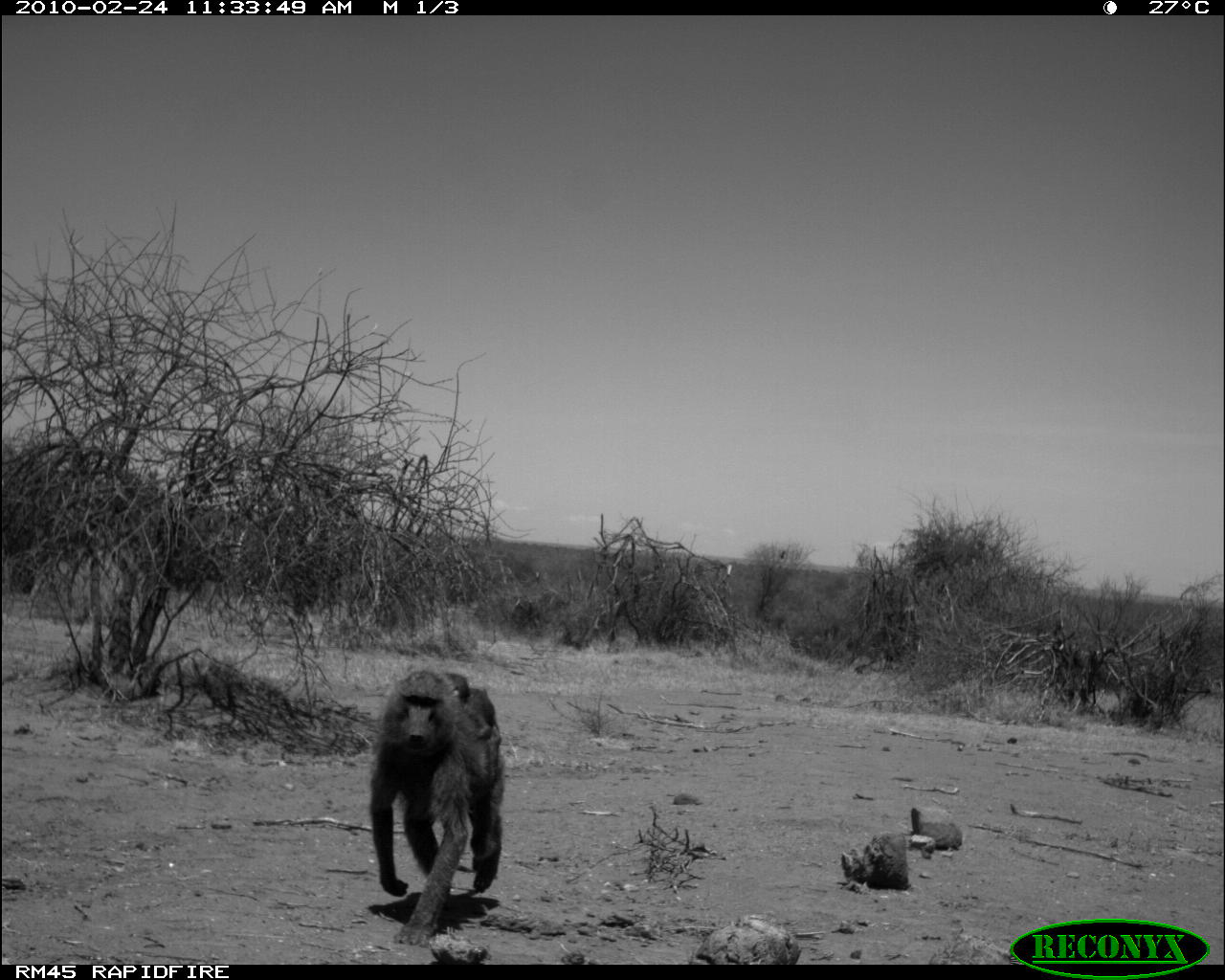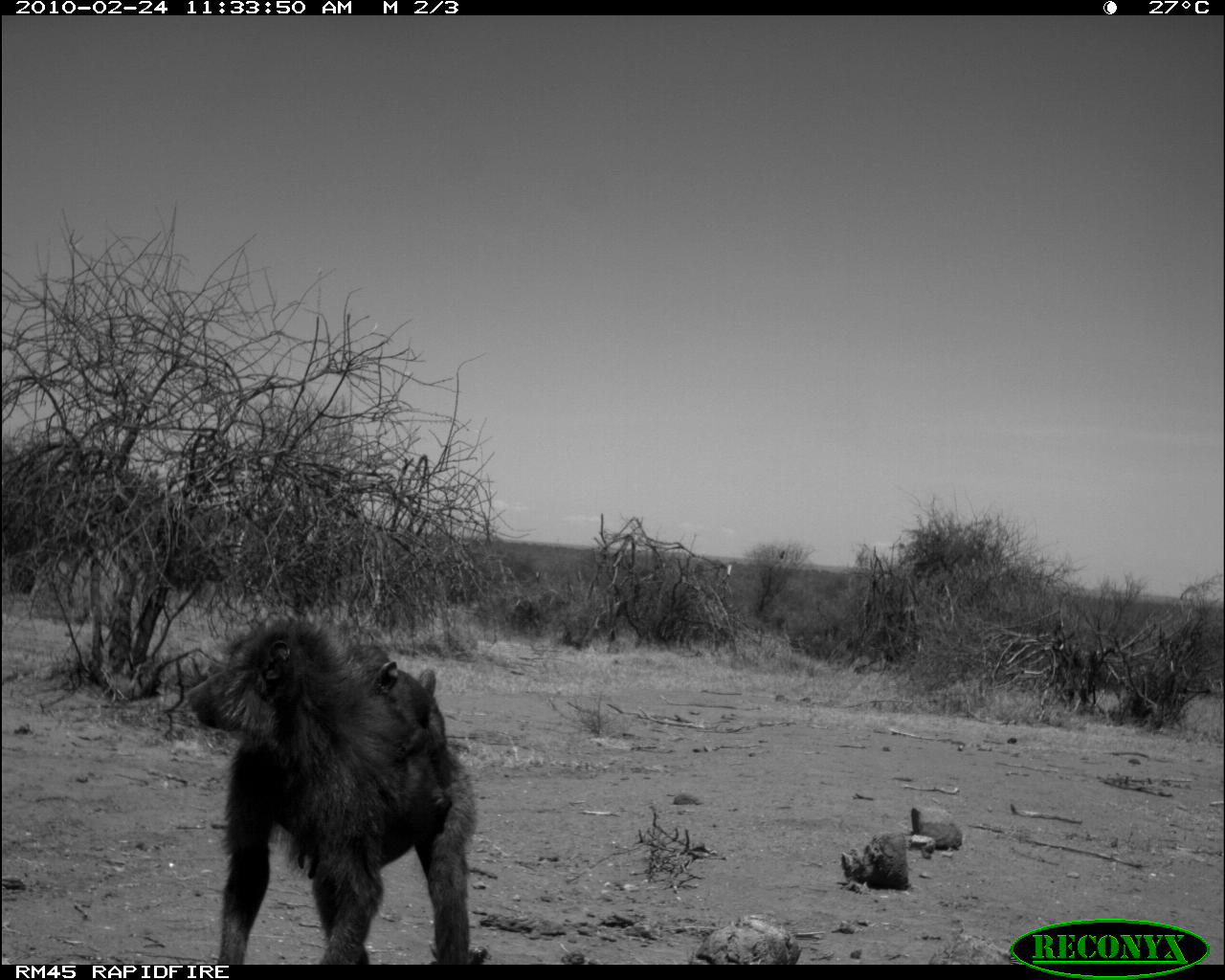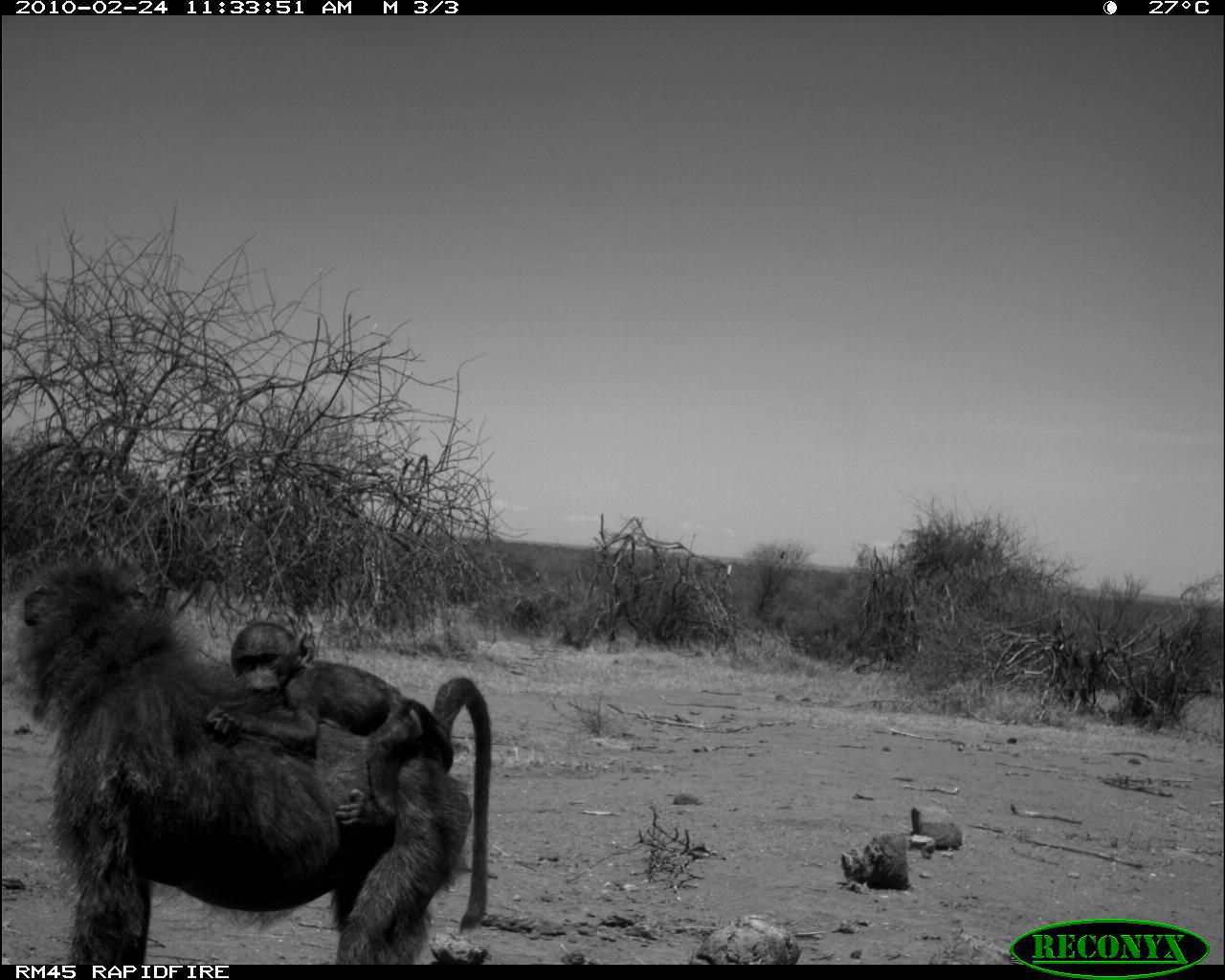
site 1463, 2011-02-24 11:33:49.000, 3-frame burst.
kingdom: Animalia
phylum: Chordata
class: Mammalia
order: Primates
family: Cercopithecidae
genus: Papio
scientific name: Papio anubis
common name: olive baboon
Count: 2.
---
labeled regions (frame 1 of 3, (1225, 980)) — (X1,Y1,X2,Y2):
papio anubis: (366,666,506,948); (445,671,496,739)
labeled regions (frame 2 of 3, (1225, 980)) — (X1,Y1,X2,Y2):
papio anubis: (181,617,480,964); (353,643,446,769)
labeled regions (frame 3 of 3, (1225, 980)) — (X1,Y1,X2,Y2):
papio anubis: (7,556,491,962); (201,619,456,830)